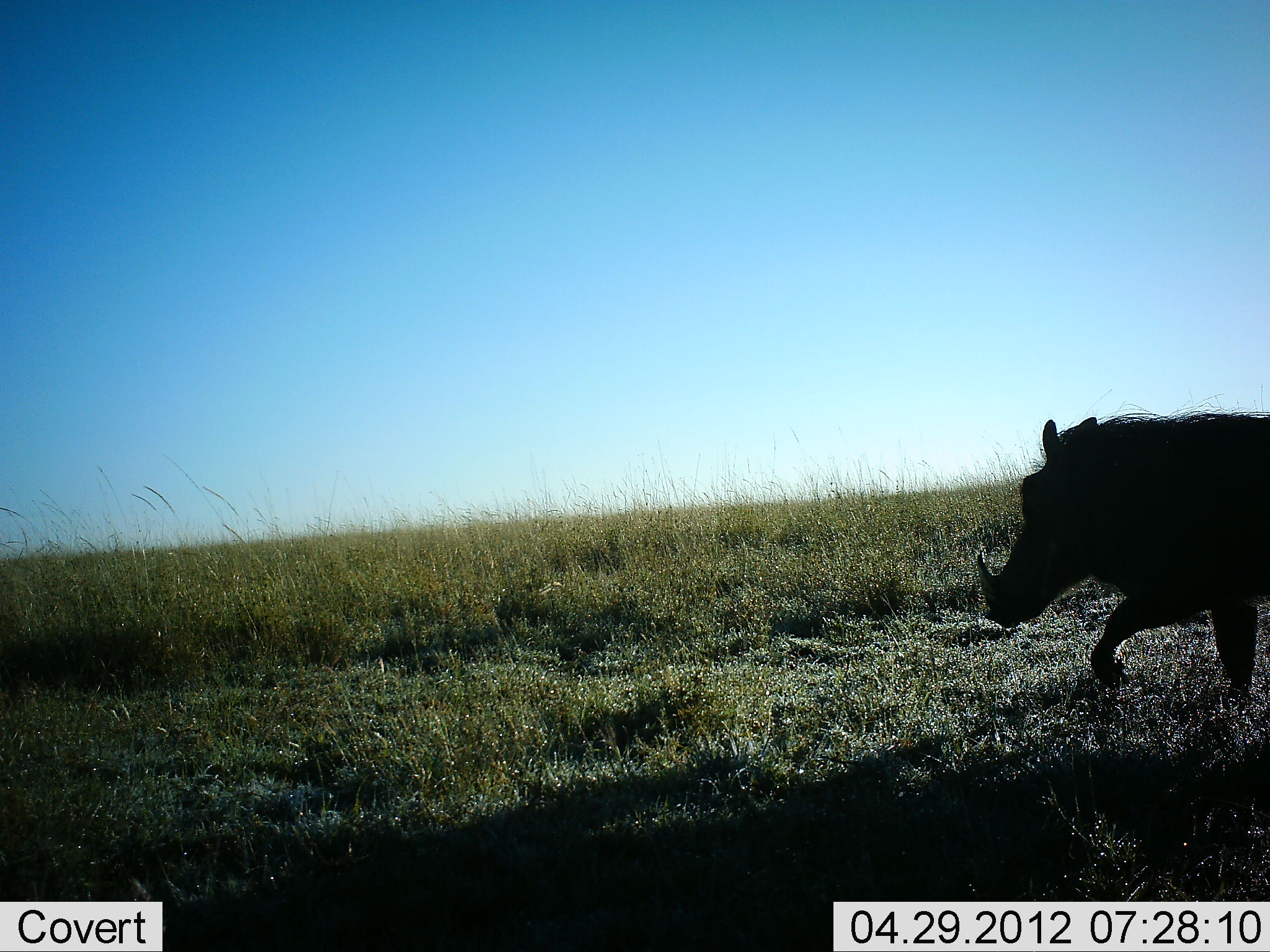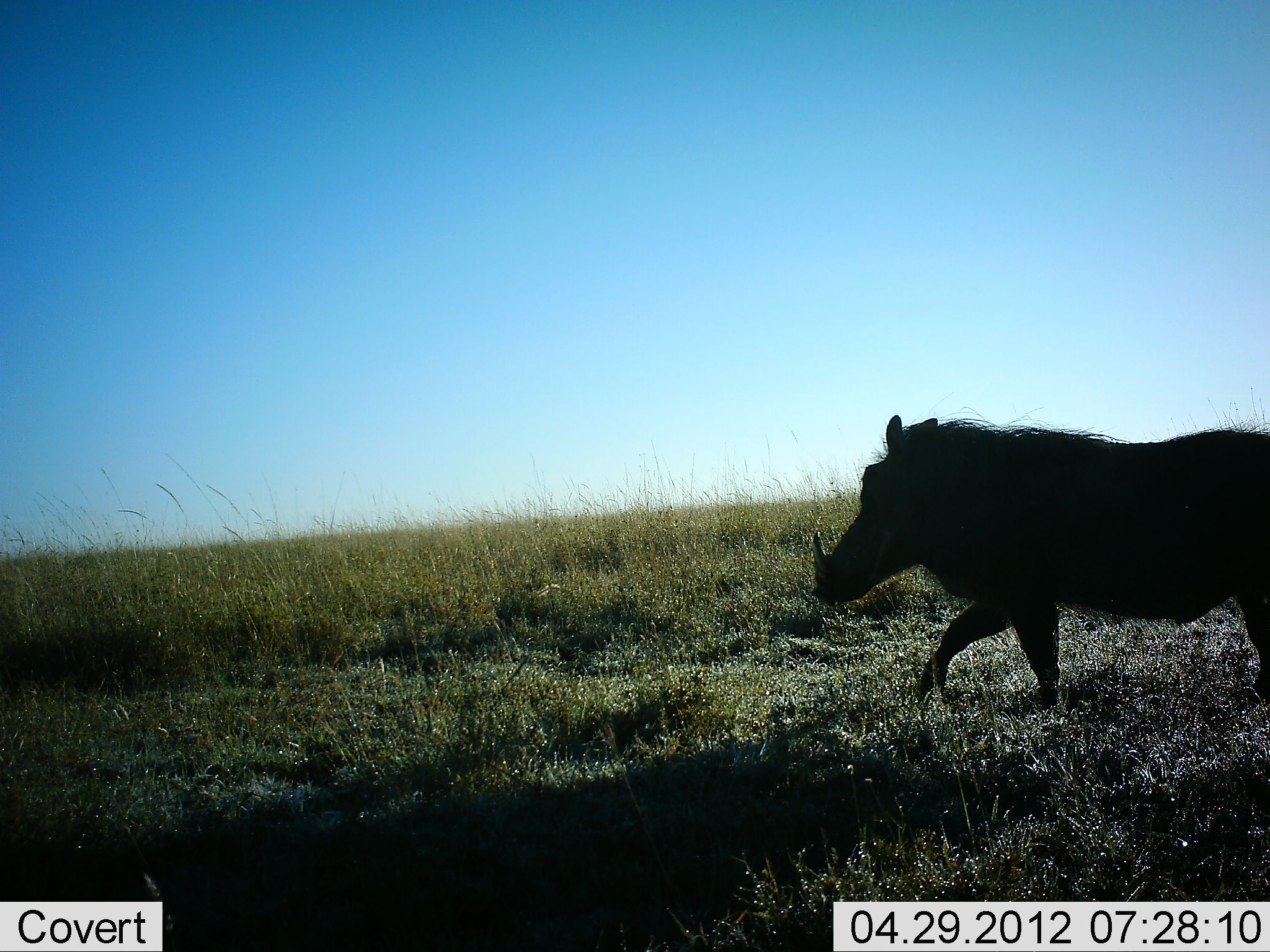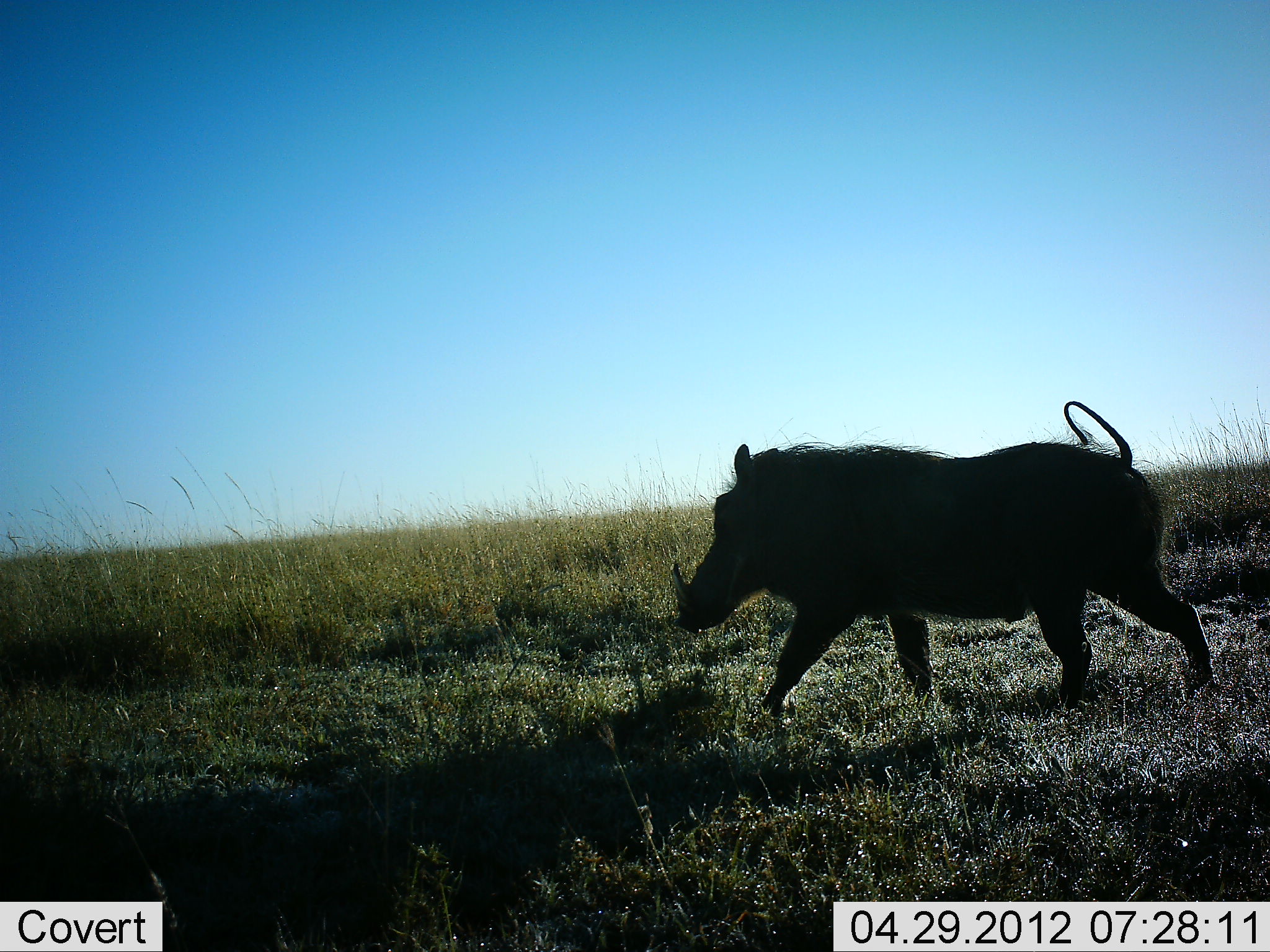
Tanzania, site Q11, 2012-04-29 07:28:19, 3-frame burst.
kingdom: Animalia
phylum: Chordata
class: Mammalia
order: Artiodactyla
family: Suidae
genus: Phacochoerus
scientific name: Phacochoerus africanus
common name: warthog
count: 1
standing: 0%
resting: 0%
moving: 100%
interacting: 0%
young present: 0%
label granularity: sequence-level